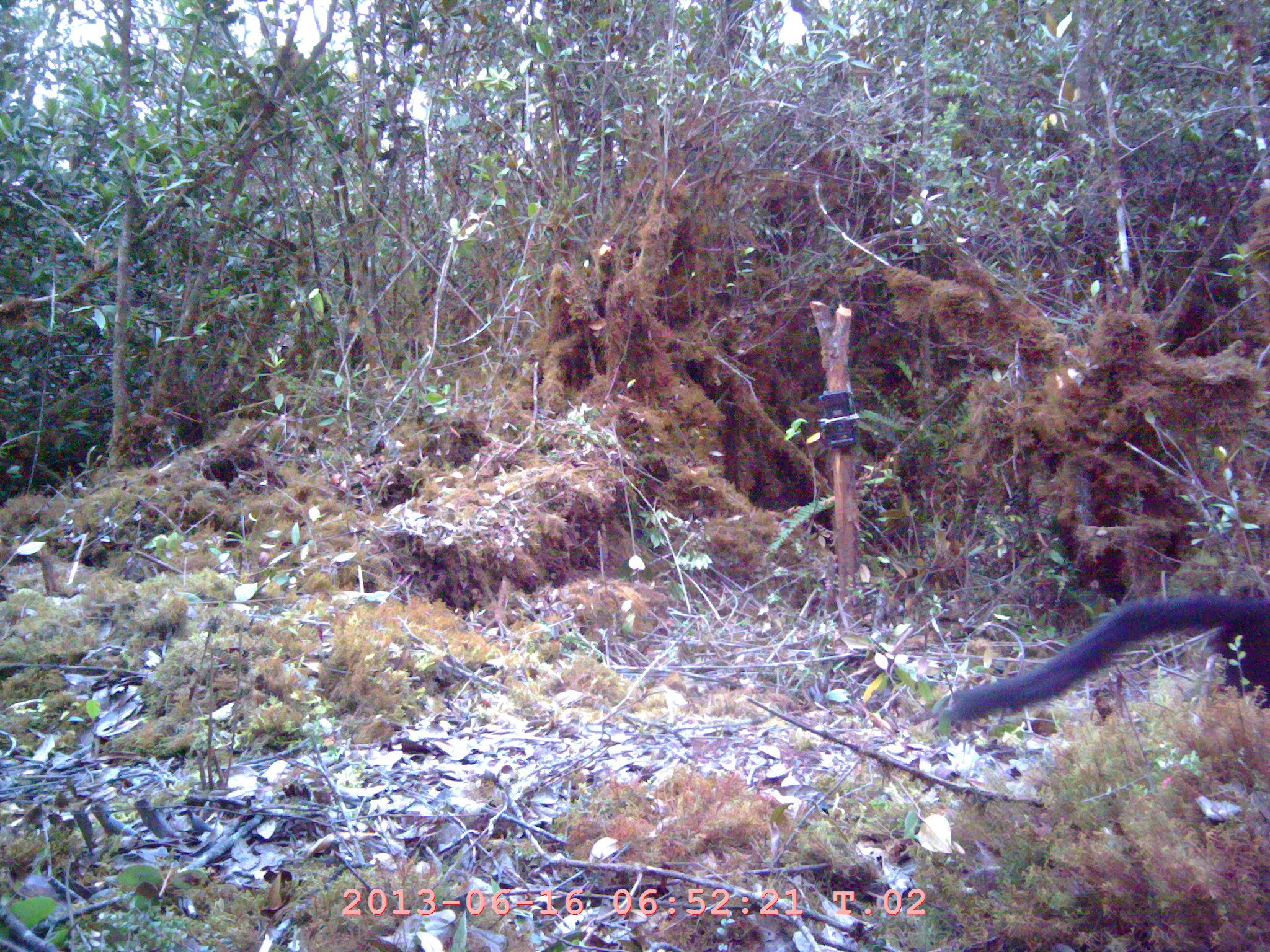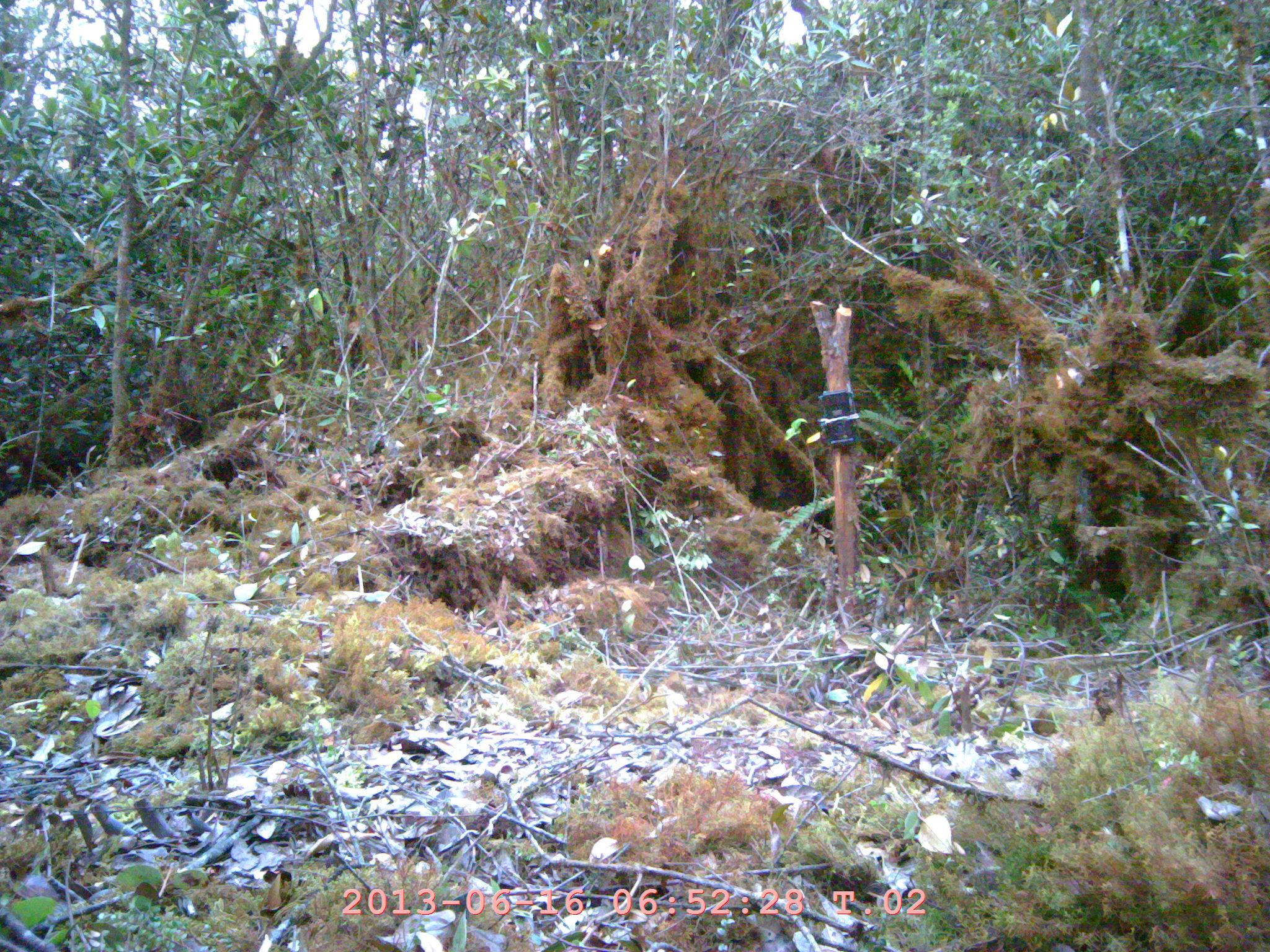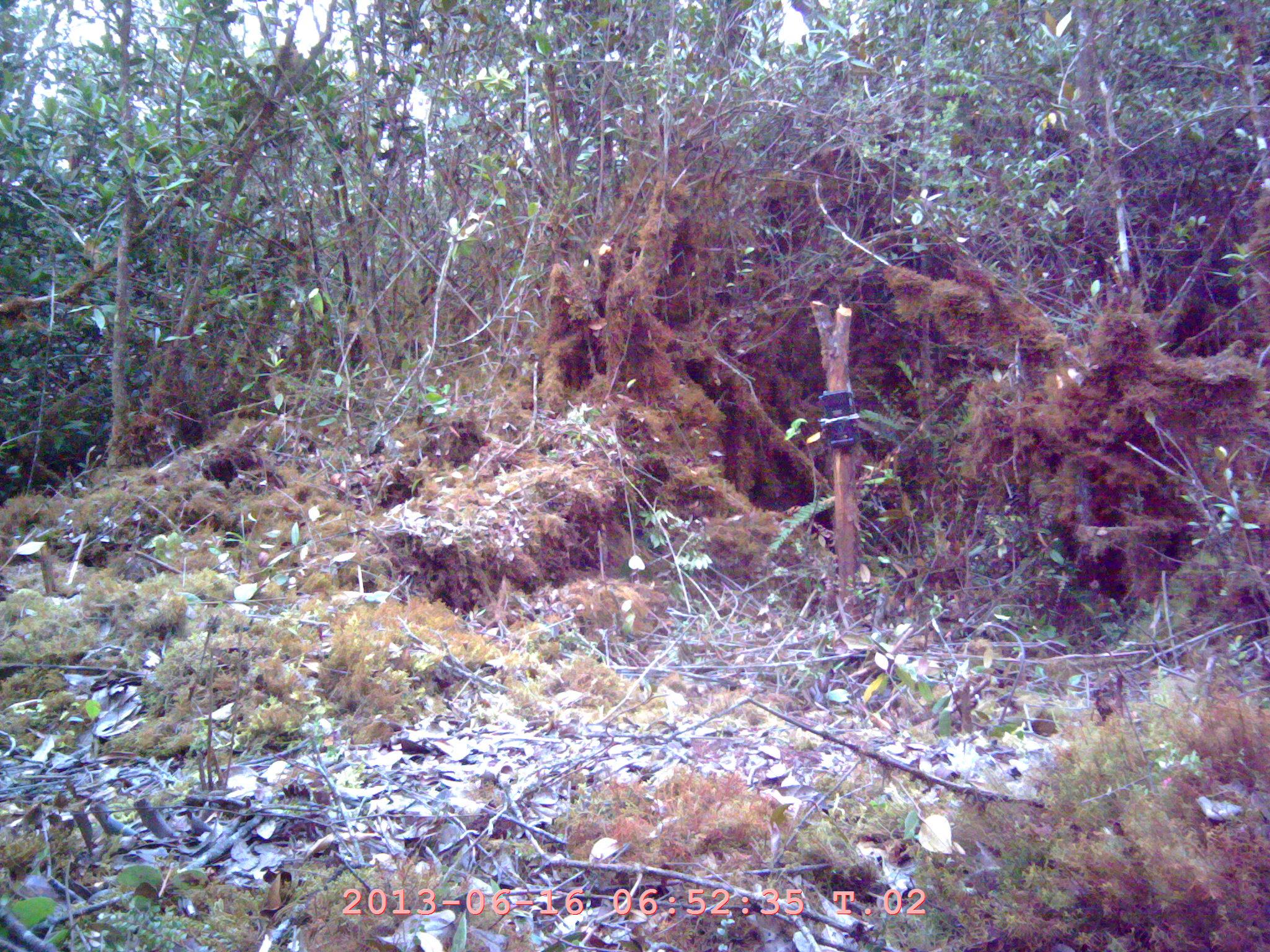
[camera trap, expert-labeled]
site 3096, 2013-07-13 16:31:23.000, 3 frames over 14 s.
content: unidentified animal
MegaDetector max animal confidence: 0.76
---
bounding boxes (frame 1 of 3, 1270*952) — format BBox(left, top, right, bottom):
unknown: BBox(941, 587, 1270, 723)